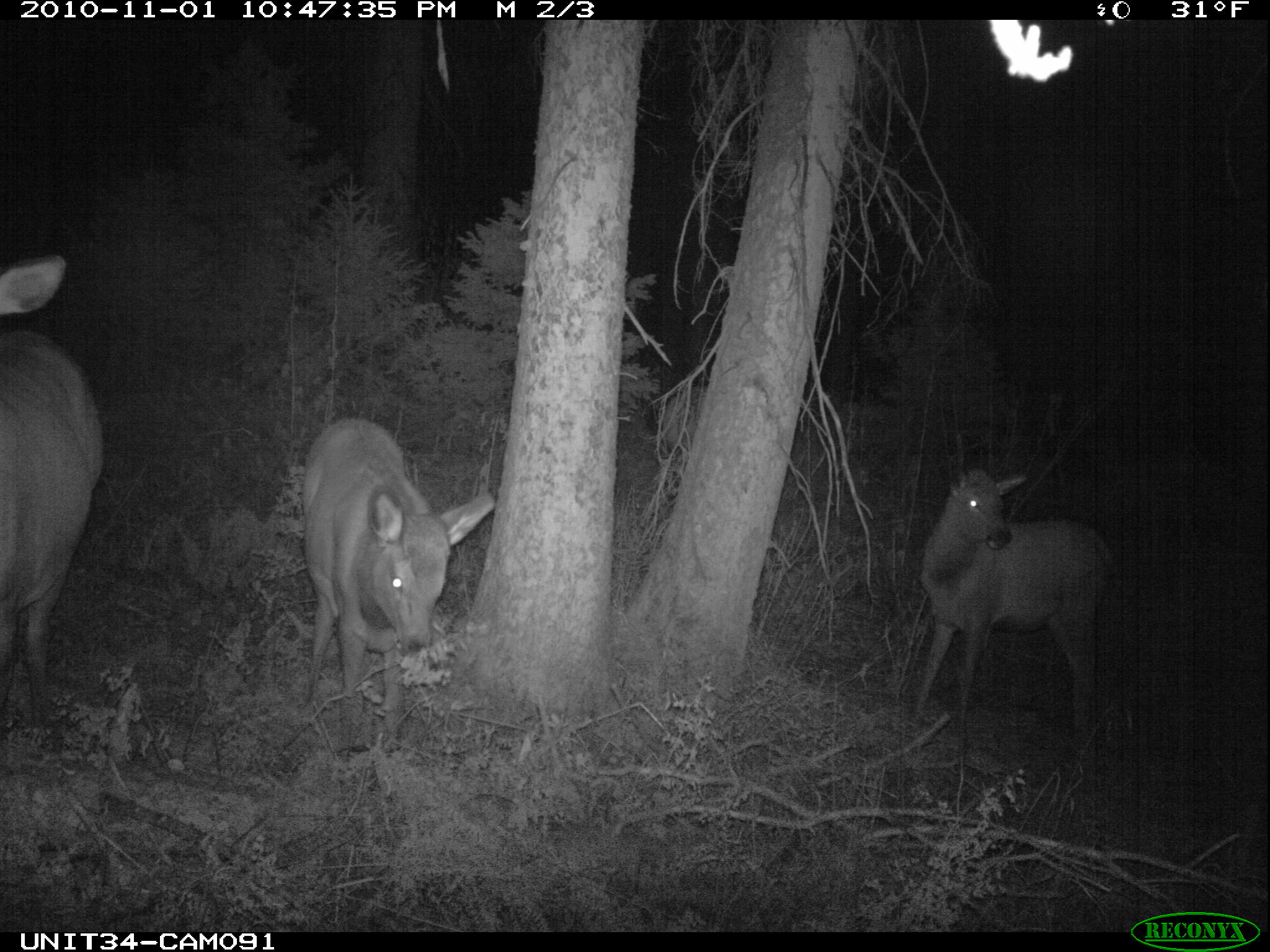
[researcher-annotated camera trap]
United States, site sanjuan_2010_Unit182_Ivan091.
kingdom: Animalia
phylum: Chordata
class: Mammalia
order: Artiodactyla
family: Cervidae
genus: Cervus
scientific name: Cervus elaphus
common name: red deer